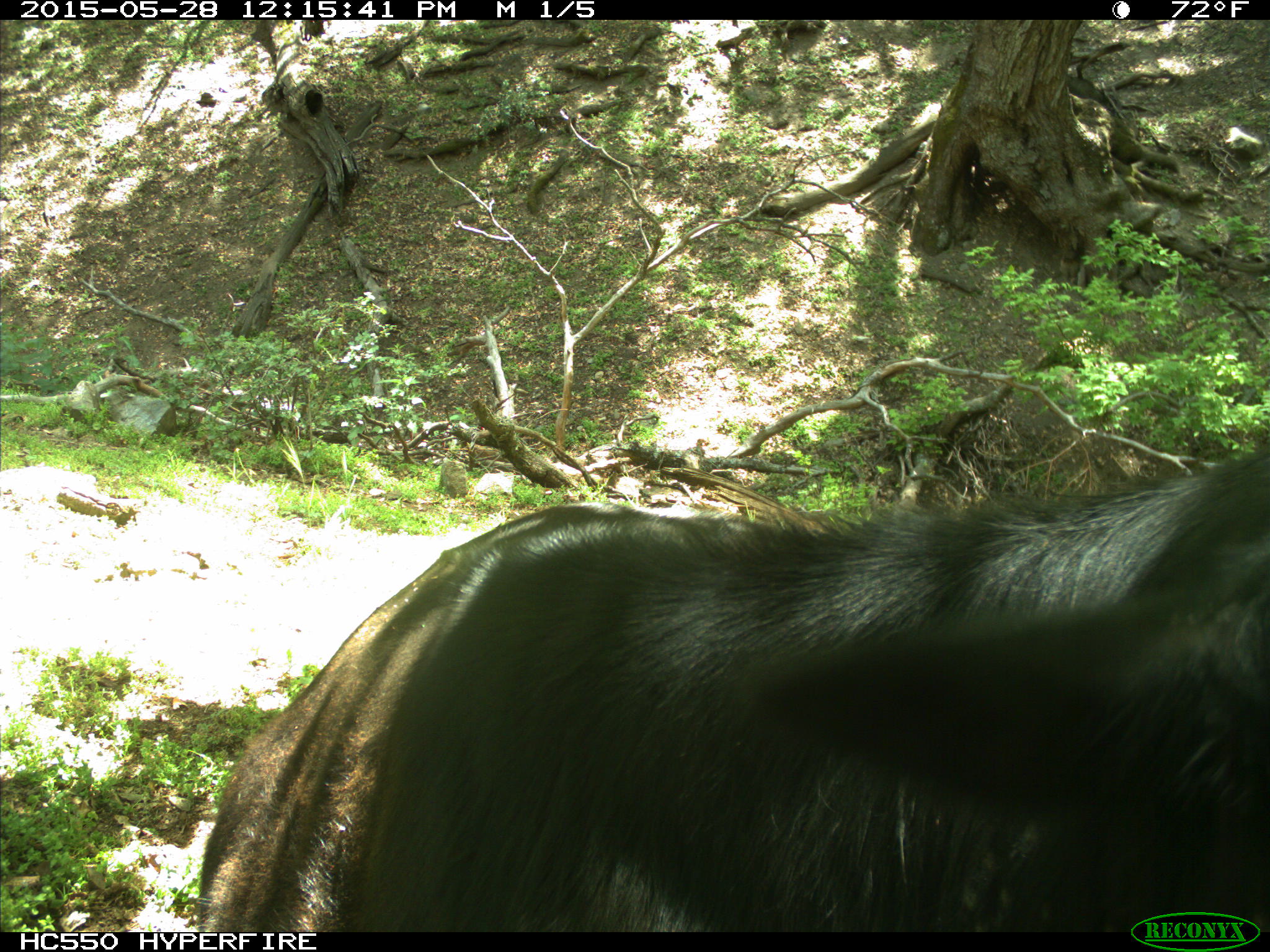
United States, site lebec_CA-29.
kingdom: Animalia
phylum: Chordata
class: Mammalia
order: Artiodactyla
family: Bovidae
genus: Bos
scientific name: Bos taurus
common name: domestic cow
Bos taurus (domestic cow).